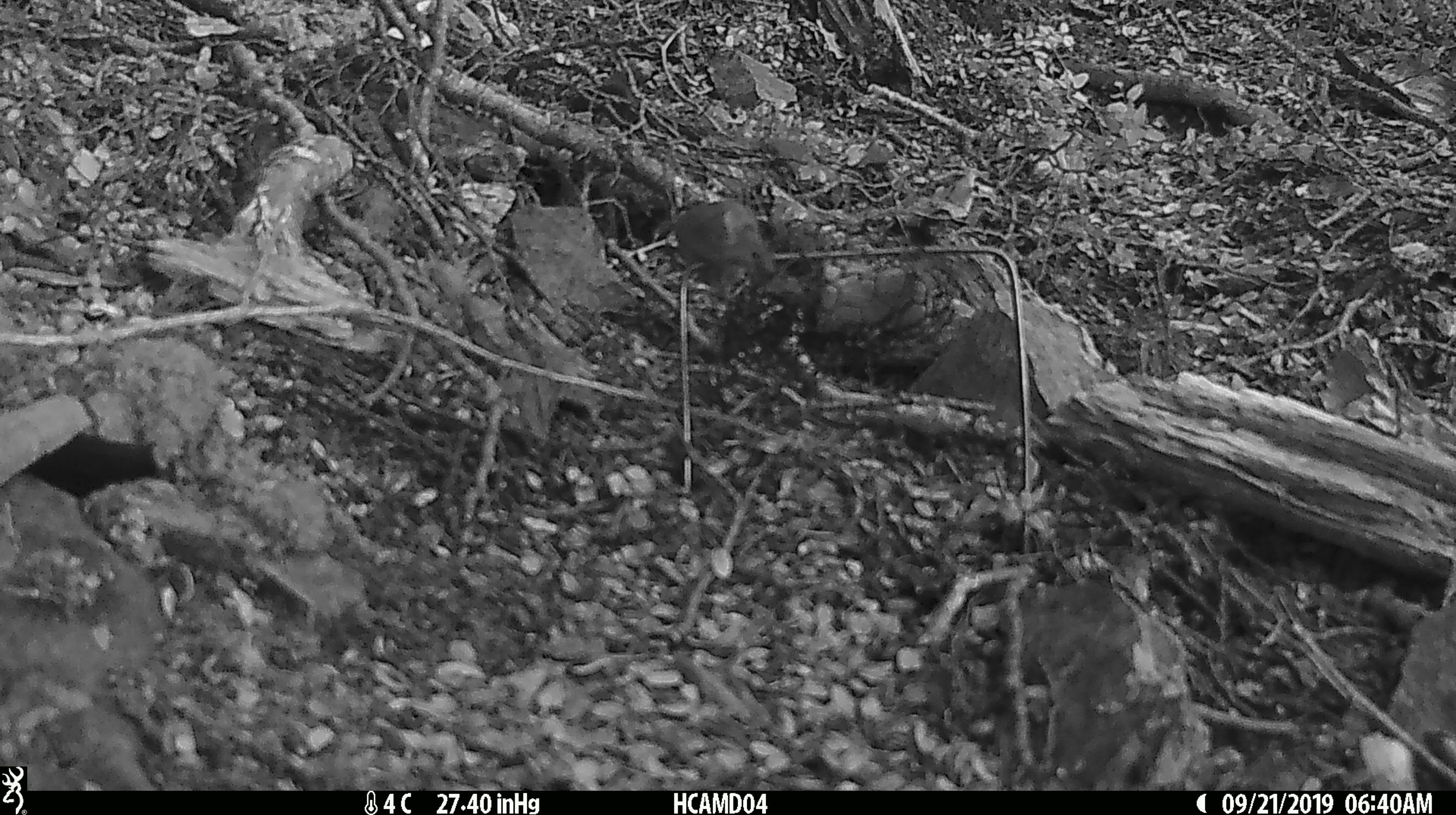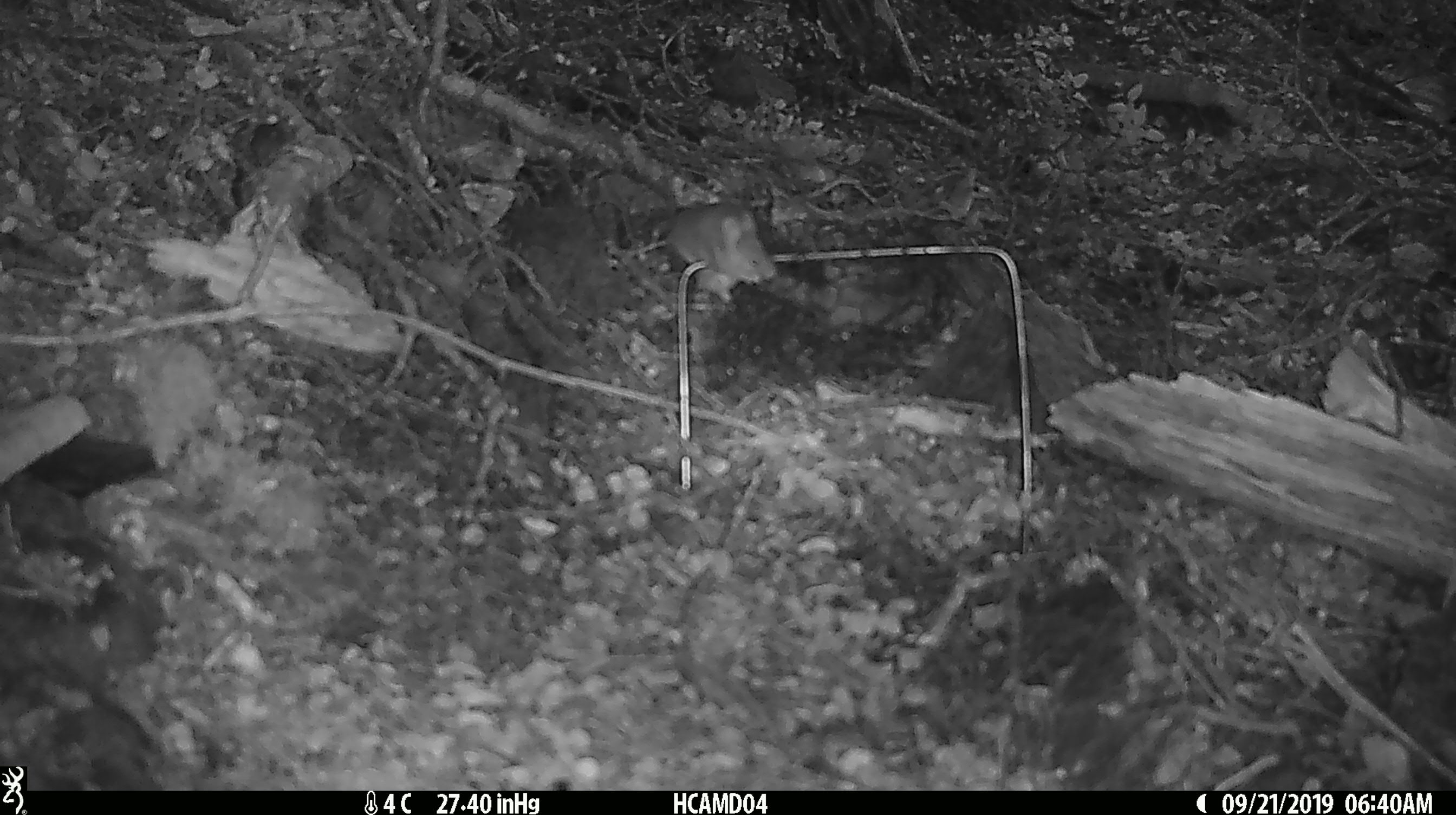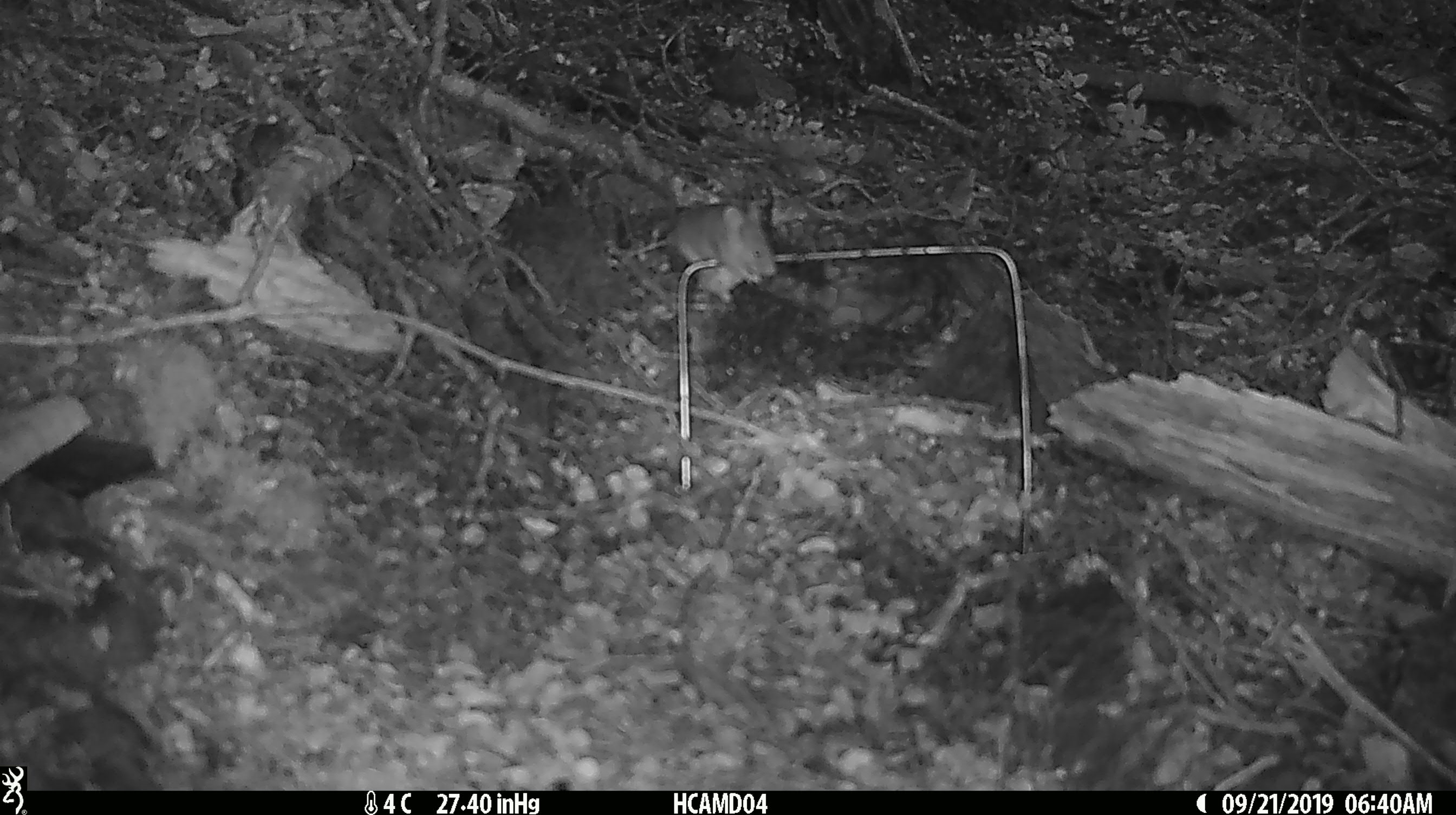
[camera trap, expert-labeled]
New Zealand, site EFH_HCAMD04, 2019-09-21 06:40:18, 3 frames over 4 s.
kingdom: Animalia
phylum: Chordata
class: Mammalia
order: Rodentia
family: Muridae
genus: Mus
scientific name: Mus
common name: mouse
Mouse (Mus).